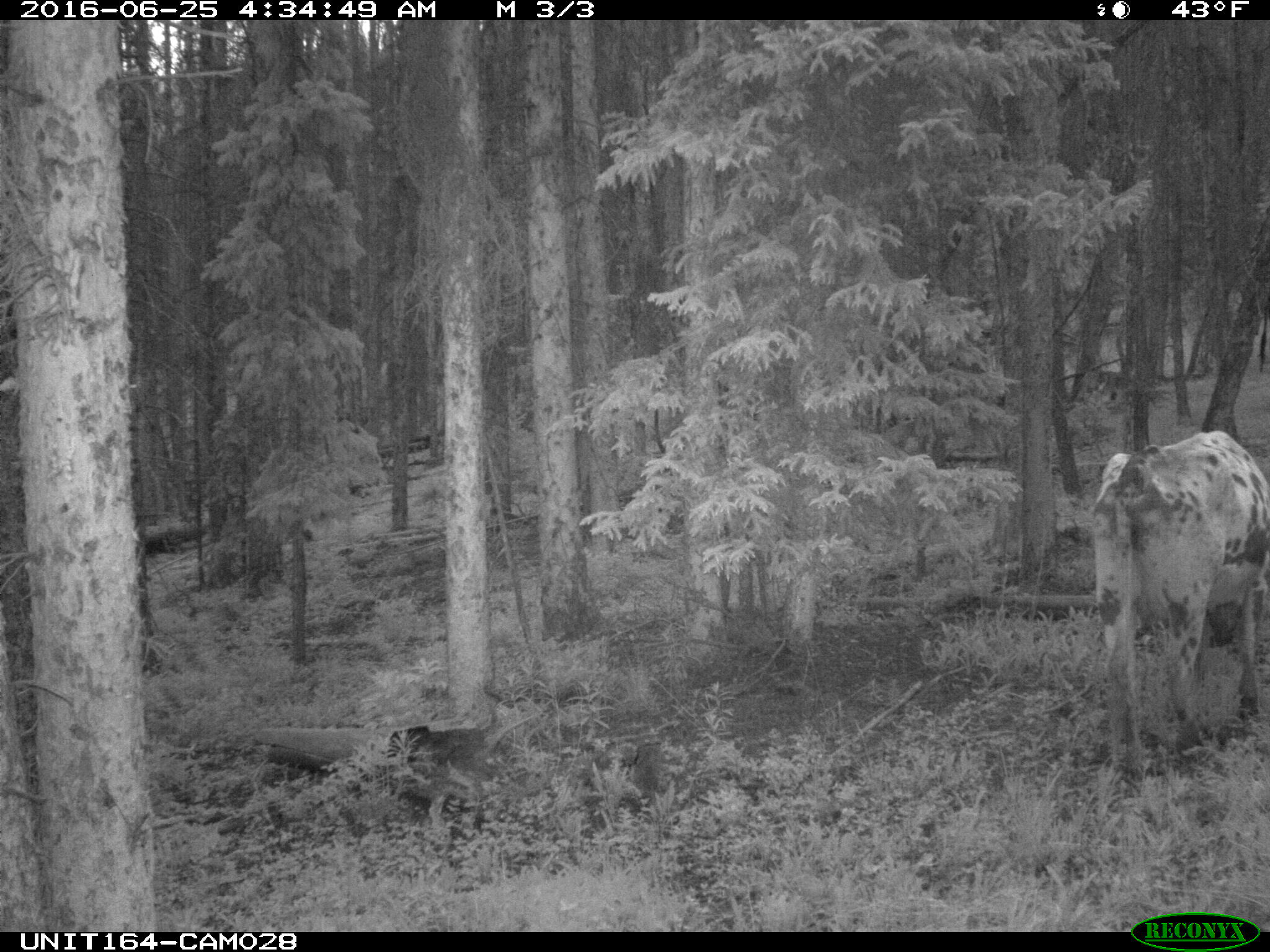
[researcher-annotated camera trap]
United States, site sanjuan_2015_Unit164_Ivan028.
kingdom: Animalia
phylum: Chordata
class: Mammalia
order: Artiodactyla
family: Bovidae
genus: Bos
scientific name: Bos taurus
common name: domestic cow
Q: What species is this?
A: Bos taurus (domestic cow).